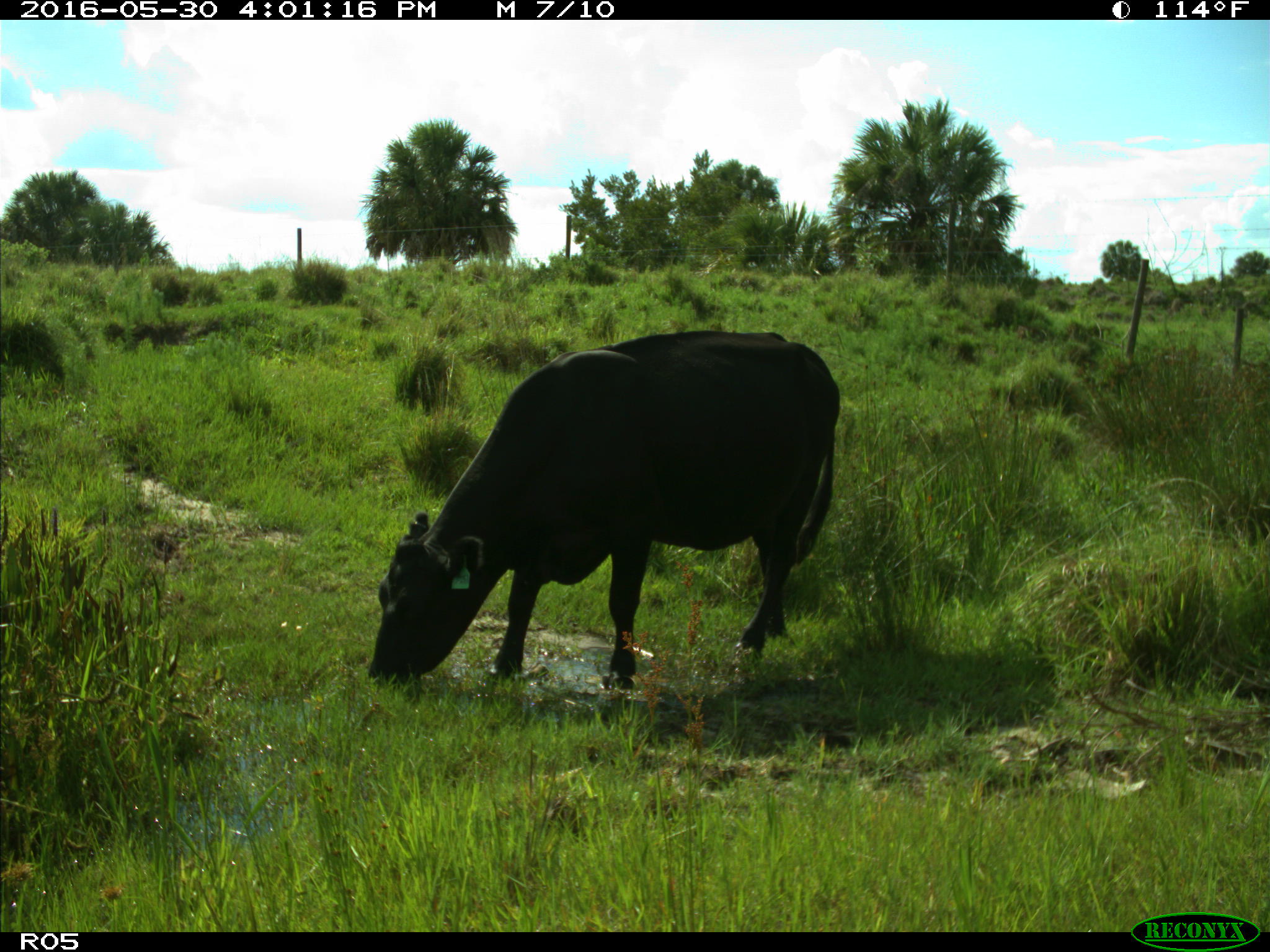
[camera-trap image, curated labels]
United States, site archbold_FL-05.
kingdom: Animalia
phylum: Chordata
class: Mammalia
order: Artiodactyla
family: Bovidae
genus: Bos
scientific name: Bos taurus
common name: domestic cow